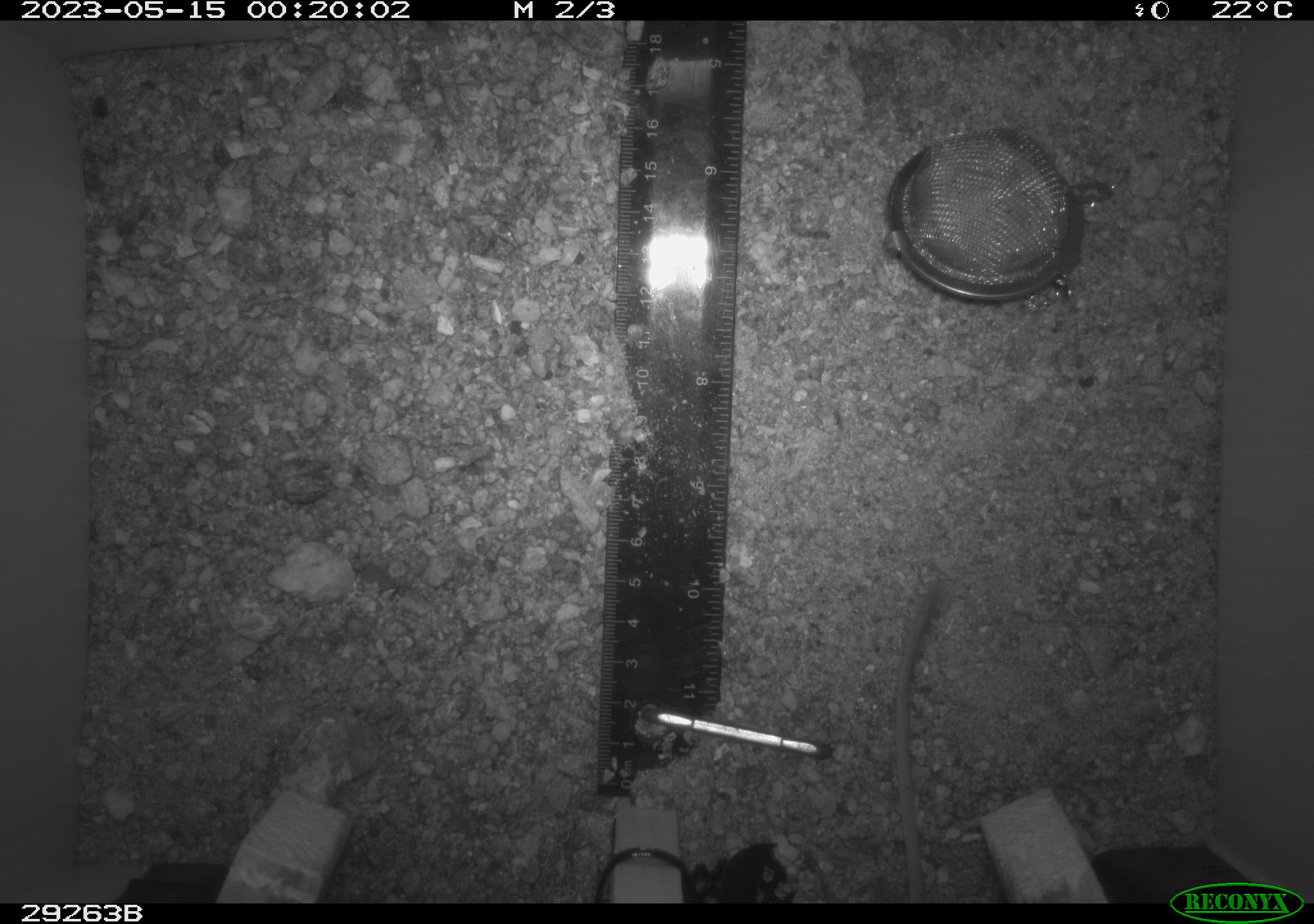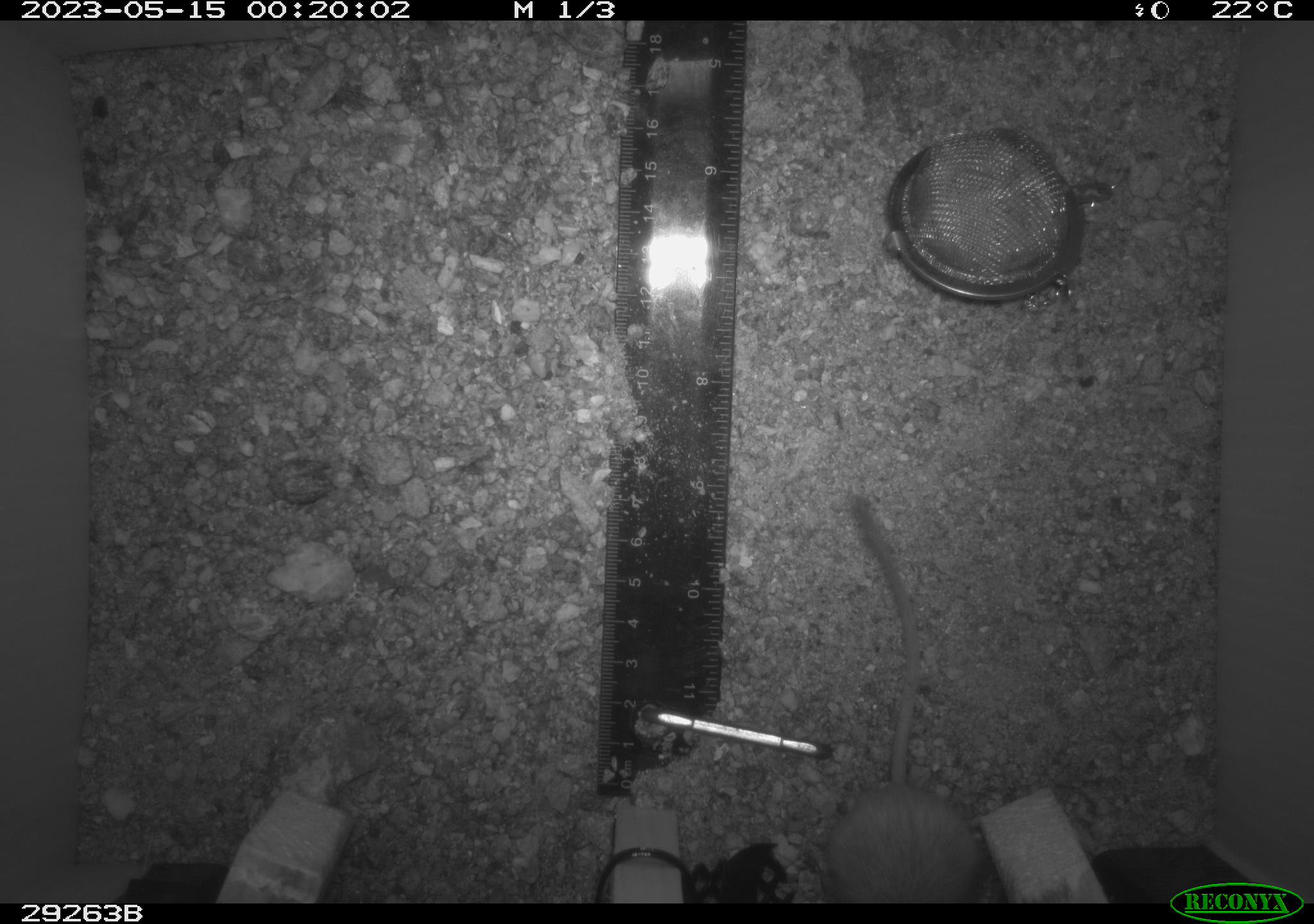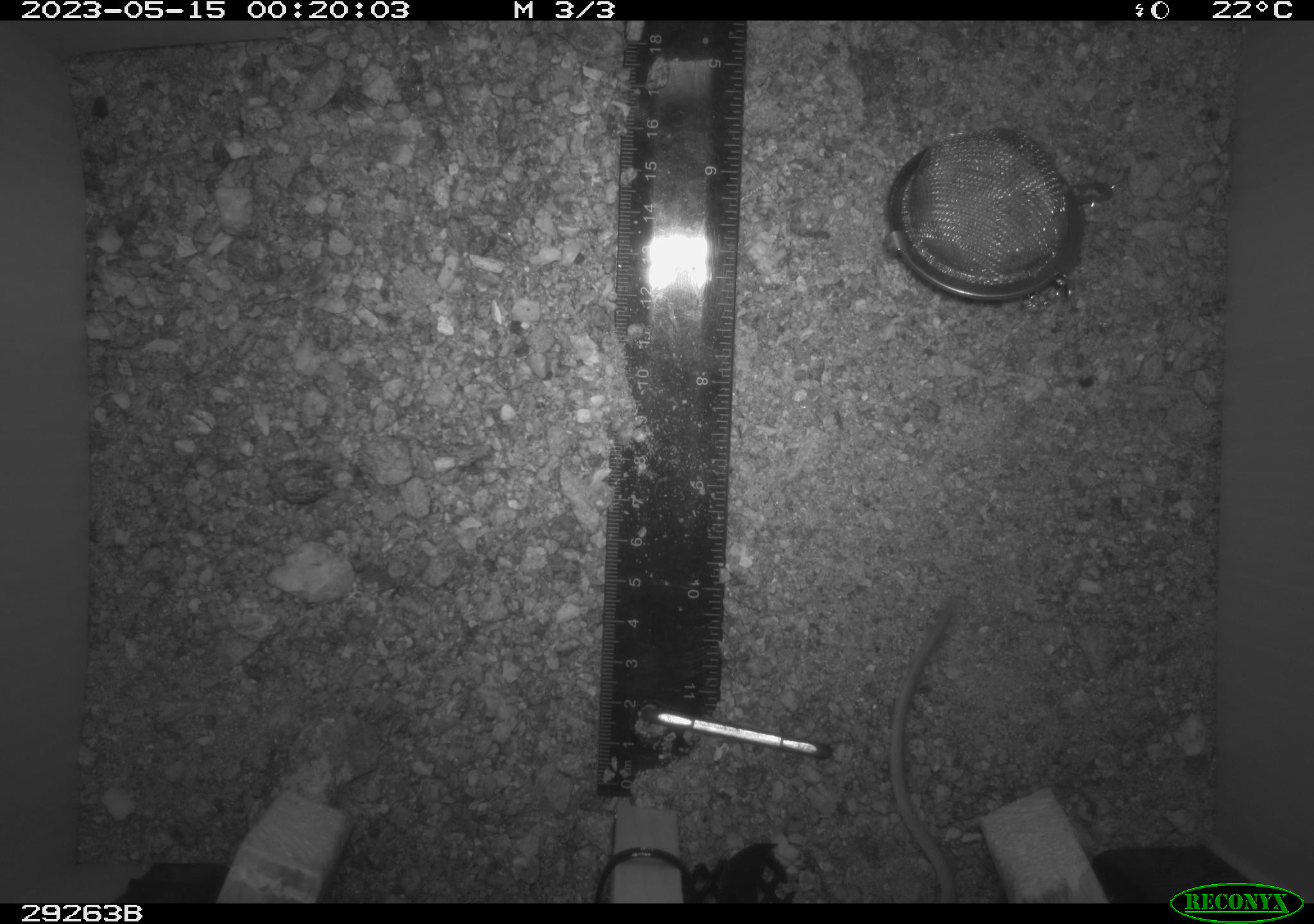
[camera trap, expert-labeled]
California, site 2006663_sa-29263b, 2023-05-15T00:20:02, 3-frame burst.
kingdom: Animalia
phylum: Chordata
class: Mammalia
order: Rodentia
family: Heteromyidae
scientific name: Heteromyidae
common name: kangaroo rats and pocket mice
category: heteromyidae family